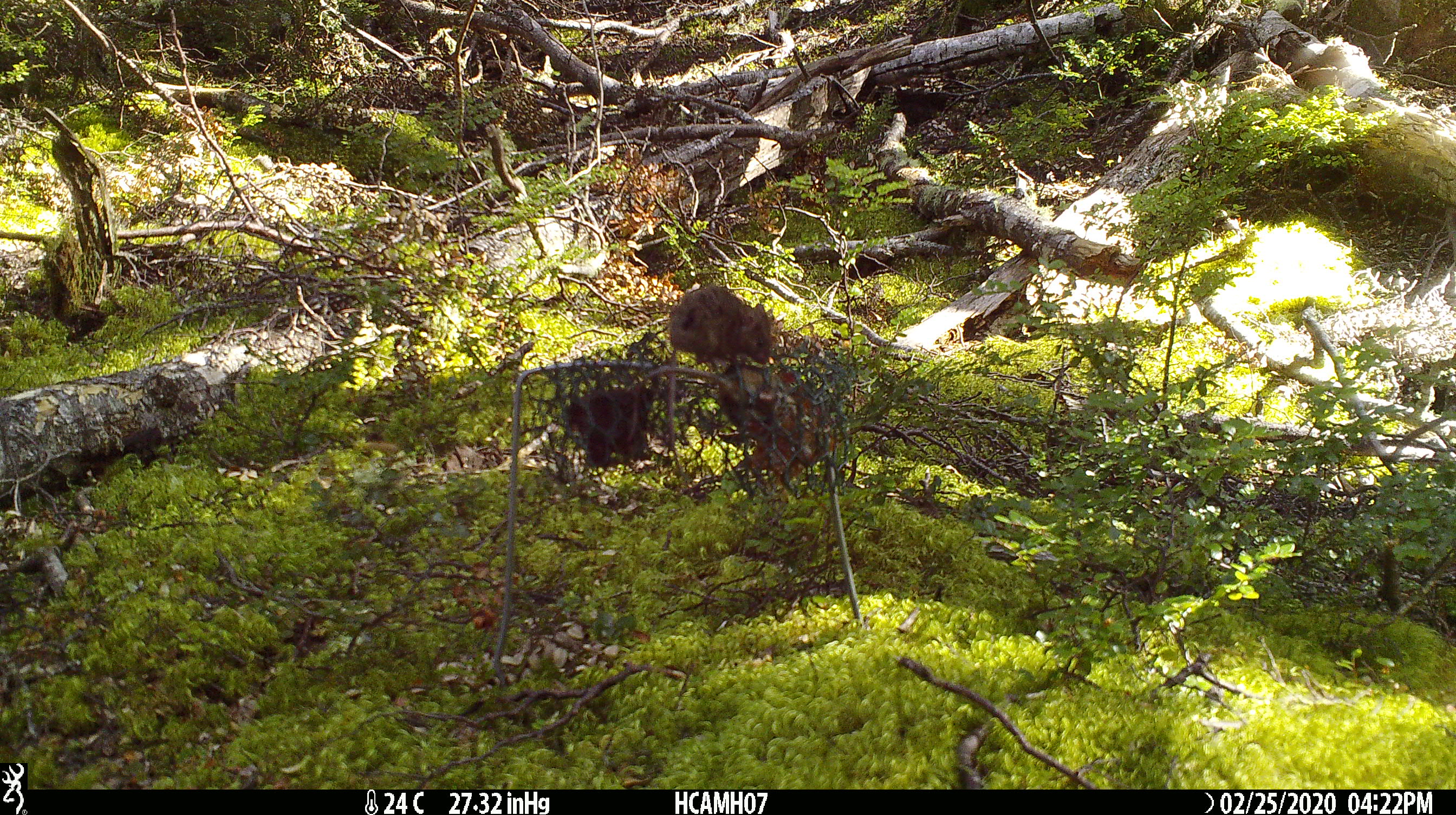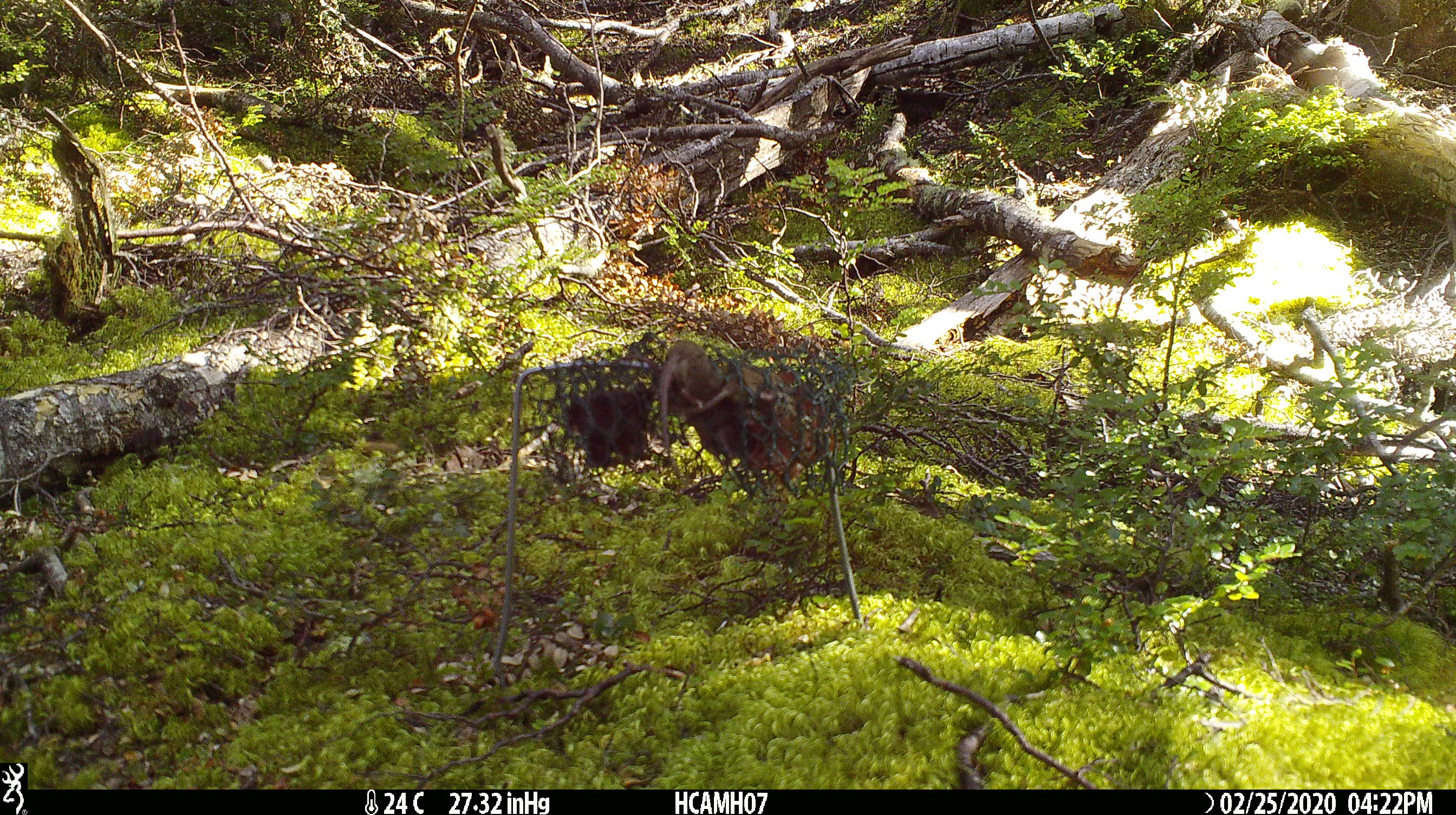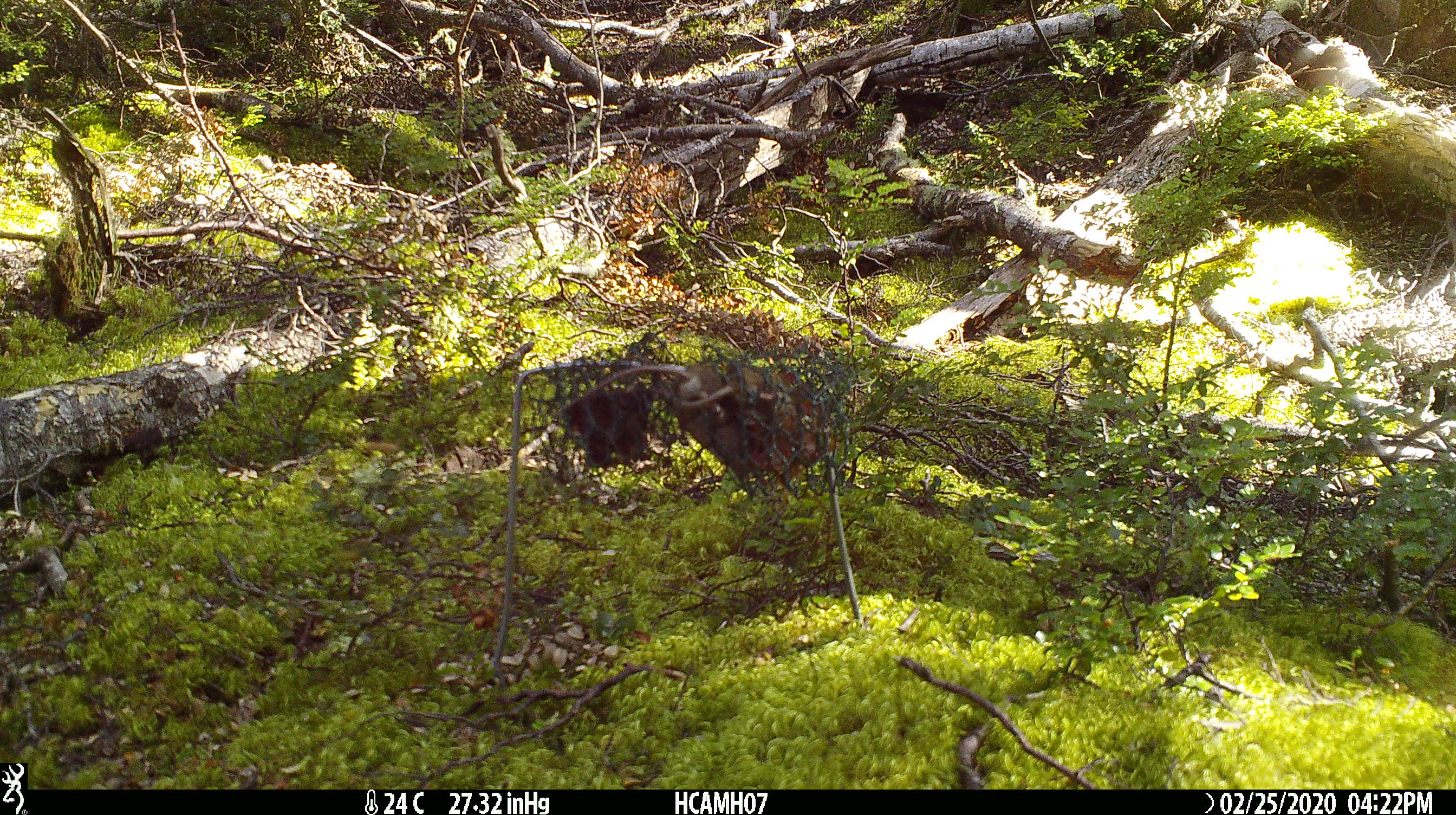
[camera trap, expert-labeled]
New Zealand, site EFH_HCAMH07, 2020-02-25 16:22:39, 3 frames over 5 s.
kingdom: Animalia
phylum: Chordata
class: Mammalia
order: Rodentia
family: Muridae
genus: Mus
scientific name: Mus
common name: mouse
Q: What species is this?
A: Mouse (Mus).